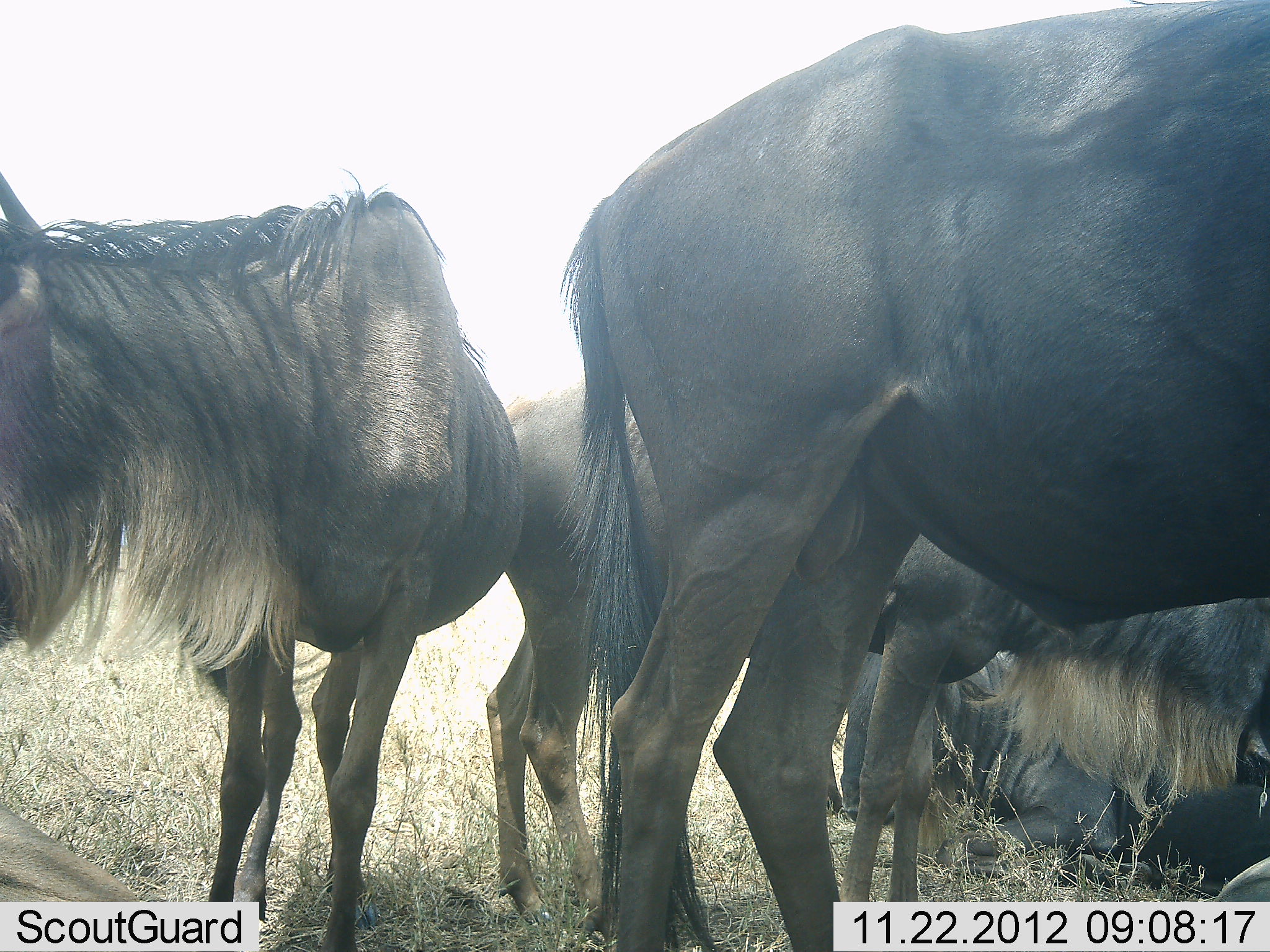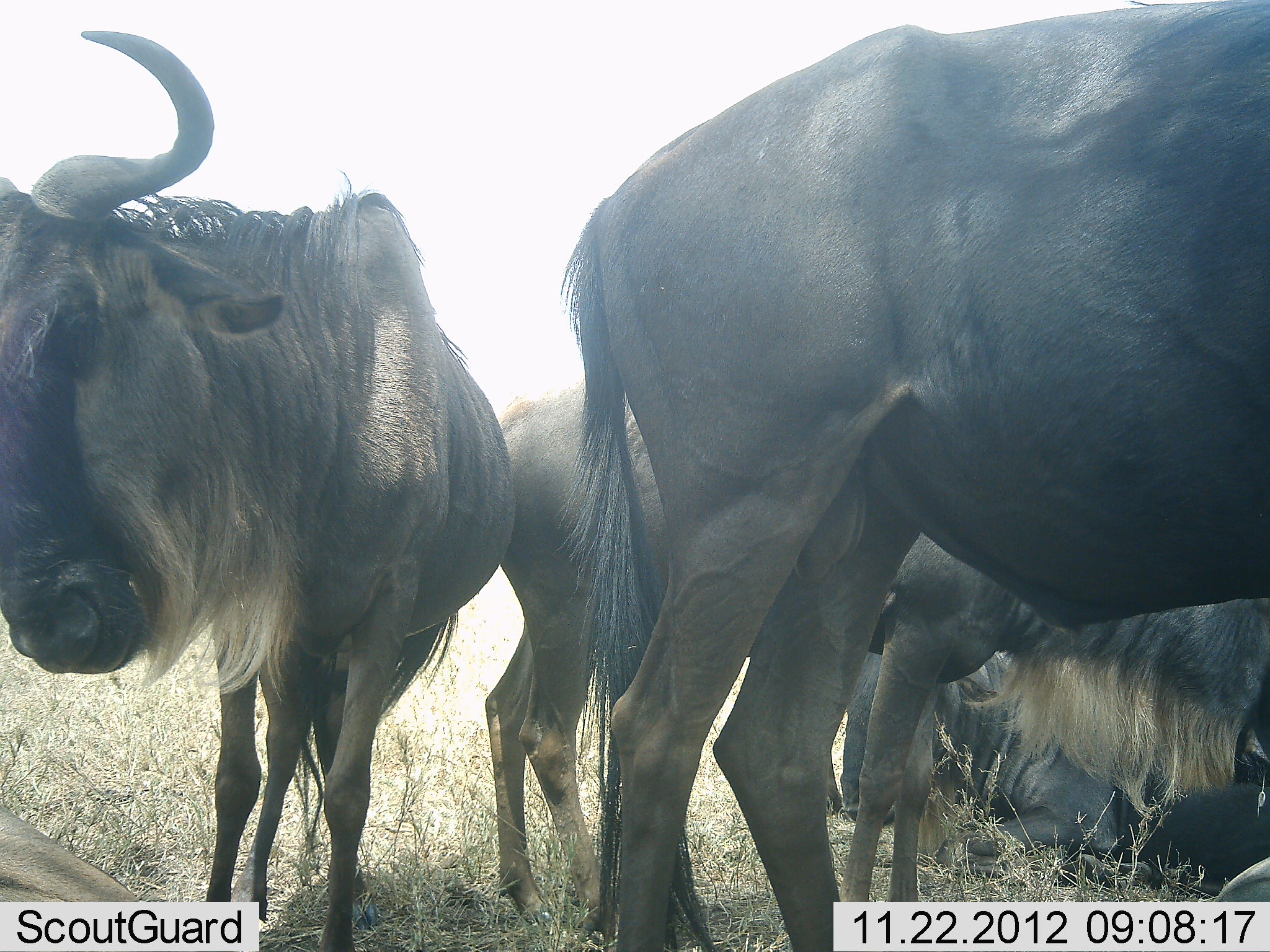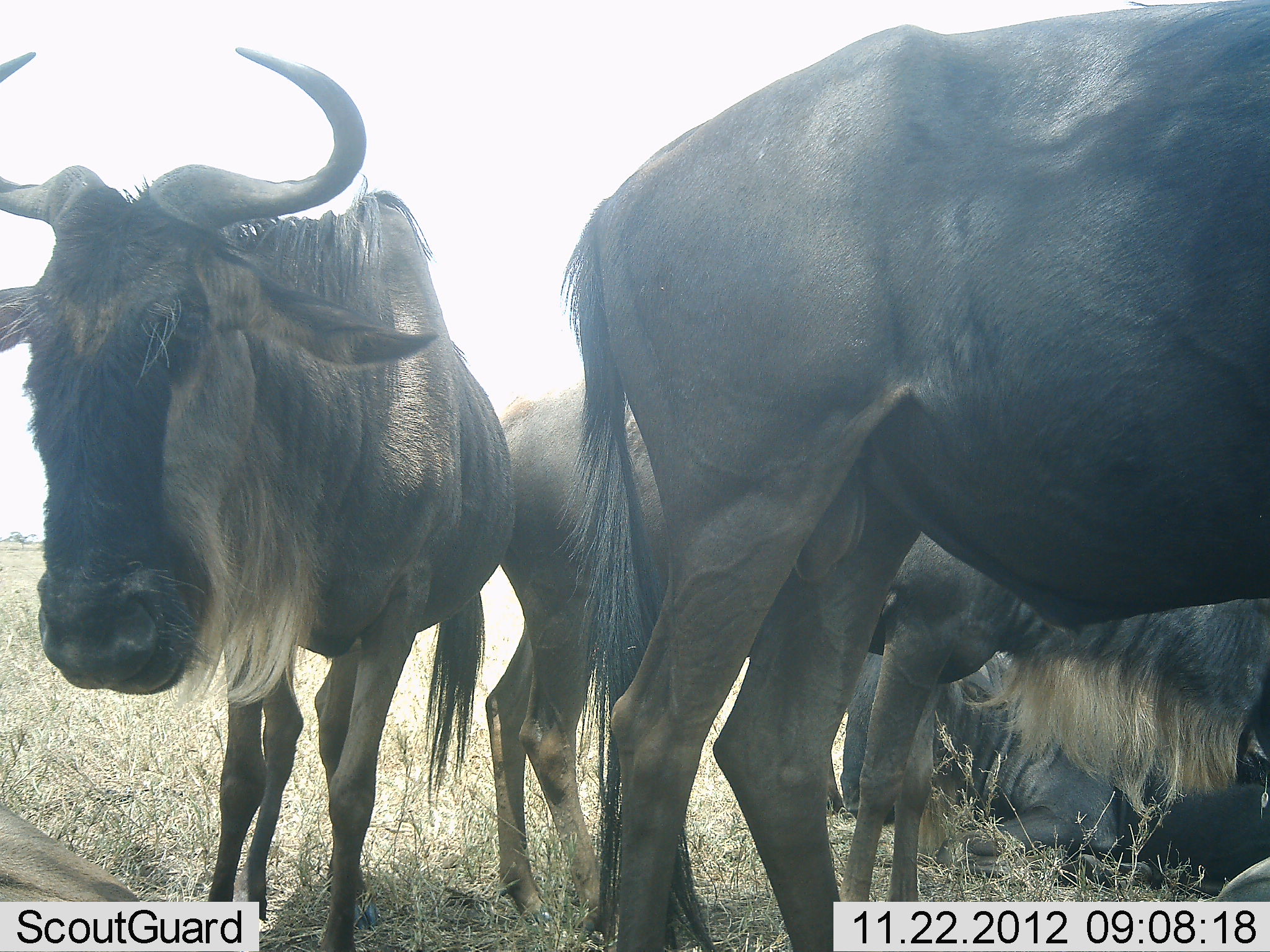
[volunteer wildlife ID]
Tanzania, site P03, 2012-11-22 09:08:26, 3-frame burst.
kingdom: Animalia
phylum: Chordata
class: Mammalia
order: Artiodactyla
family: Bovidae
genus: Connochaetes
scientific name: Connochaetes taurinus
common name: blue wildebeest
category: wildebeest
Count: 6.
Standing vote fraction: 100%.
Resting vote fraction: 90%.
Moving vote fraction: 0%.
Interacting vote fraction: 0%.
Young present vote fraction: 10%.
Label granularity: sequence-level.